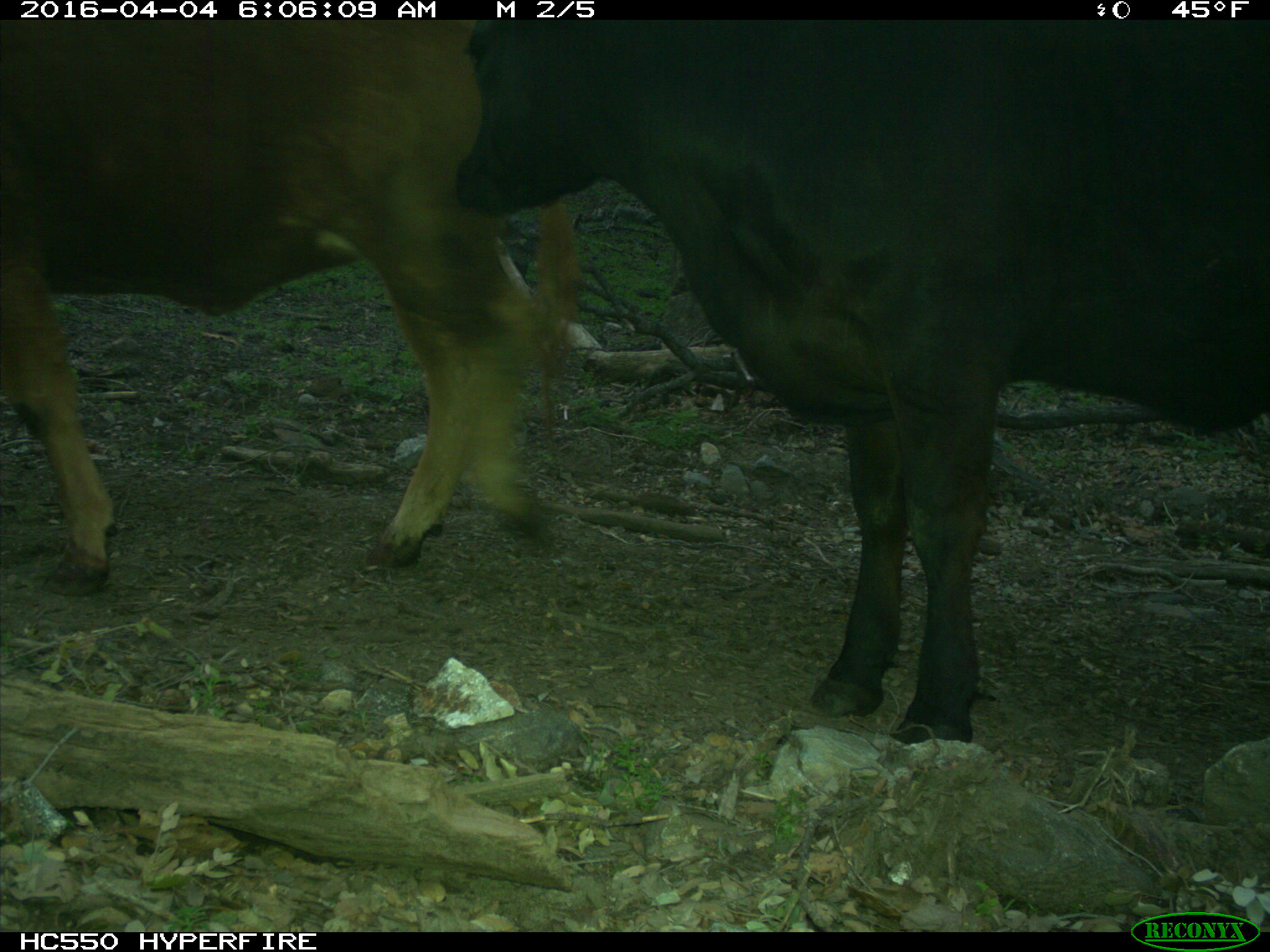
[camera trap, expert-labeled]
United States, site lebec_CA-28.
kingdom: Animalia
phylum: Chordata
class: Mammalia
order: Artiodactyla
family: Bovidae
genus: Bos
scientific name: Bos taurus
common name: domestic cow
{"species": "Bos taurus (domestic cow)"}